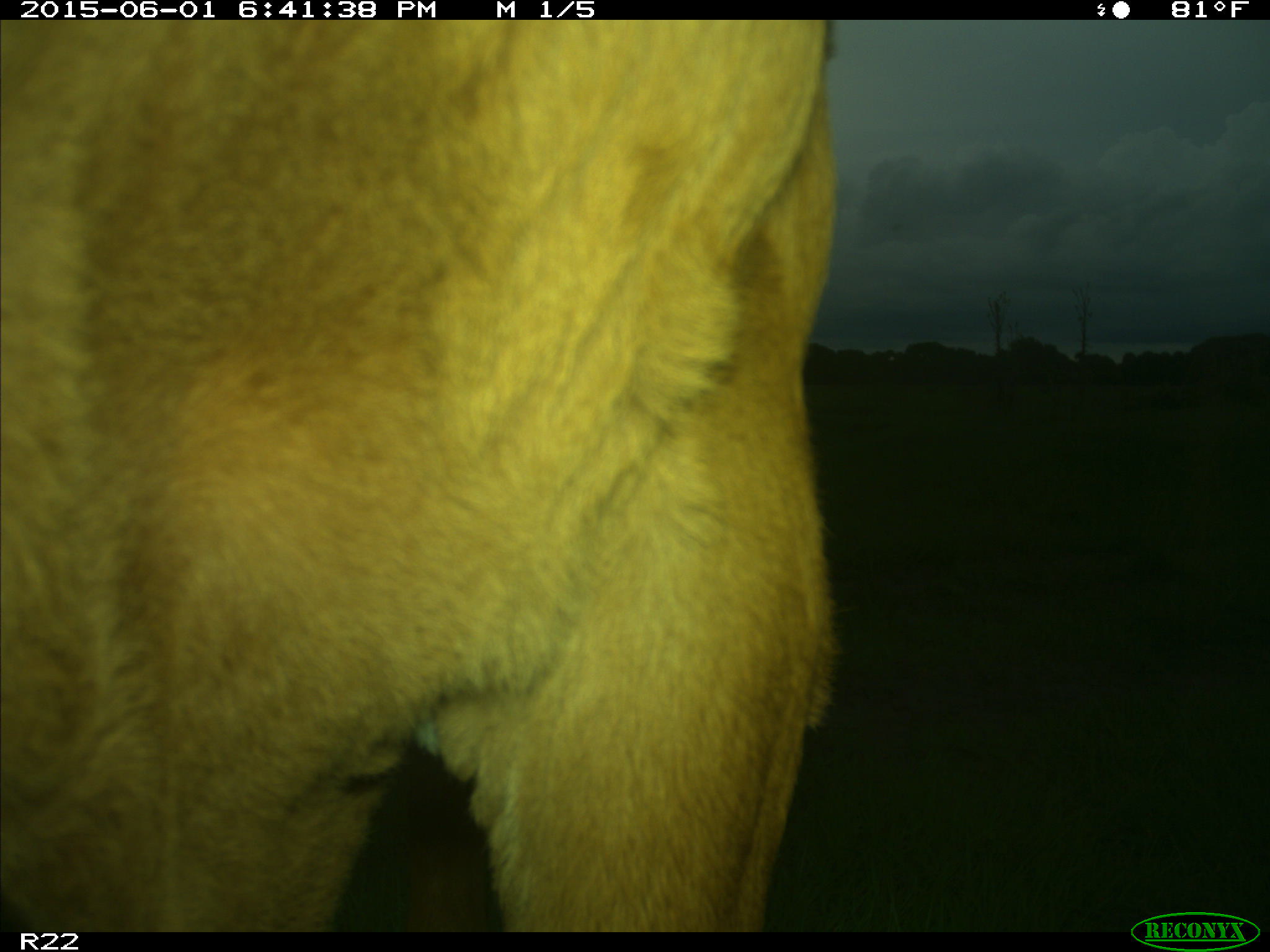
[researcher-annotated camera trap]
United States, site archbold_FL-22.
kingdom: Animalia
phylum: Chordata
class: Mammalia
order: Artiodactyla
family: Bovidae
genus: Bos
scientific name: Bos taurus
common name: domestic cow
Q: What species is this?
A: Bos taurus (domestic cow).